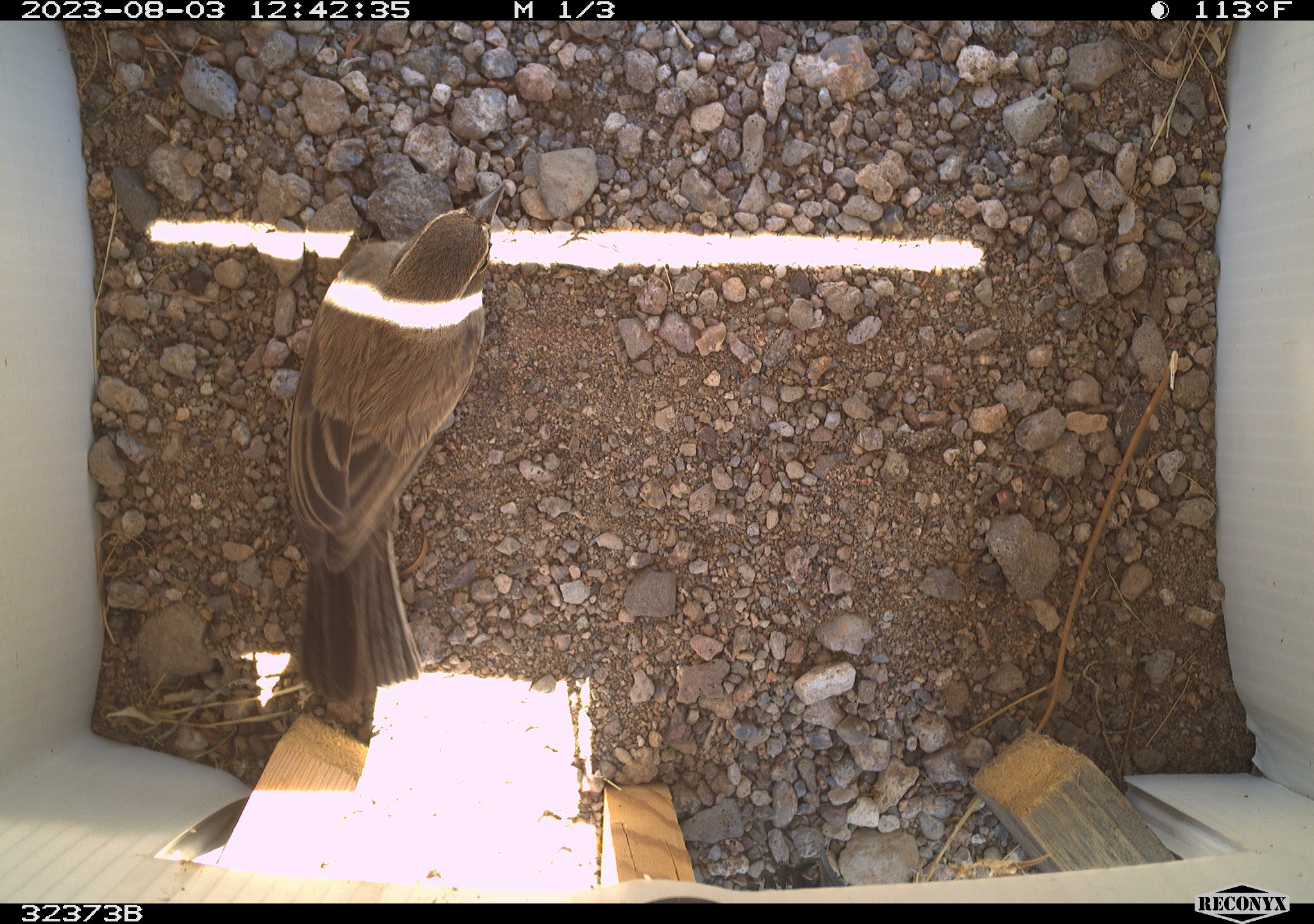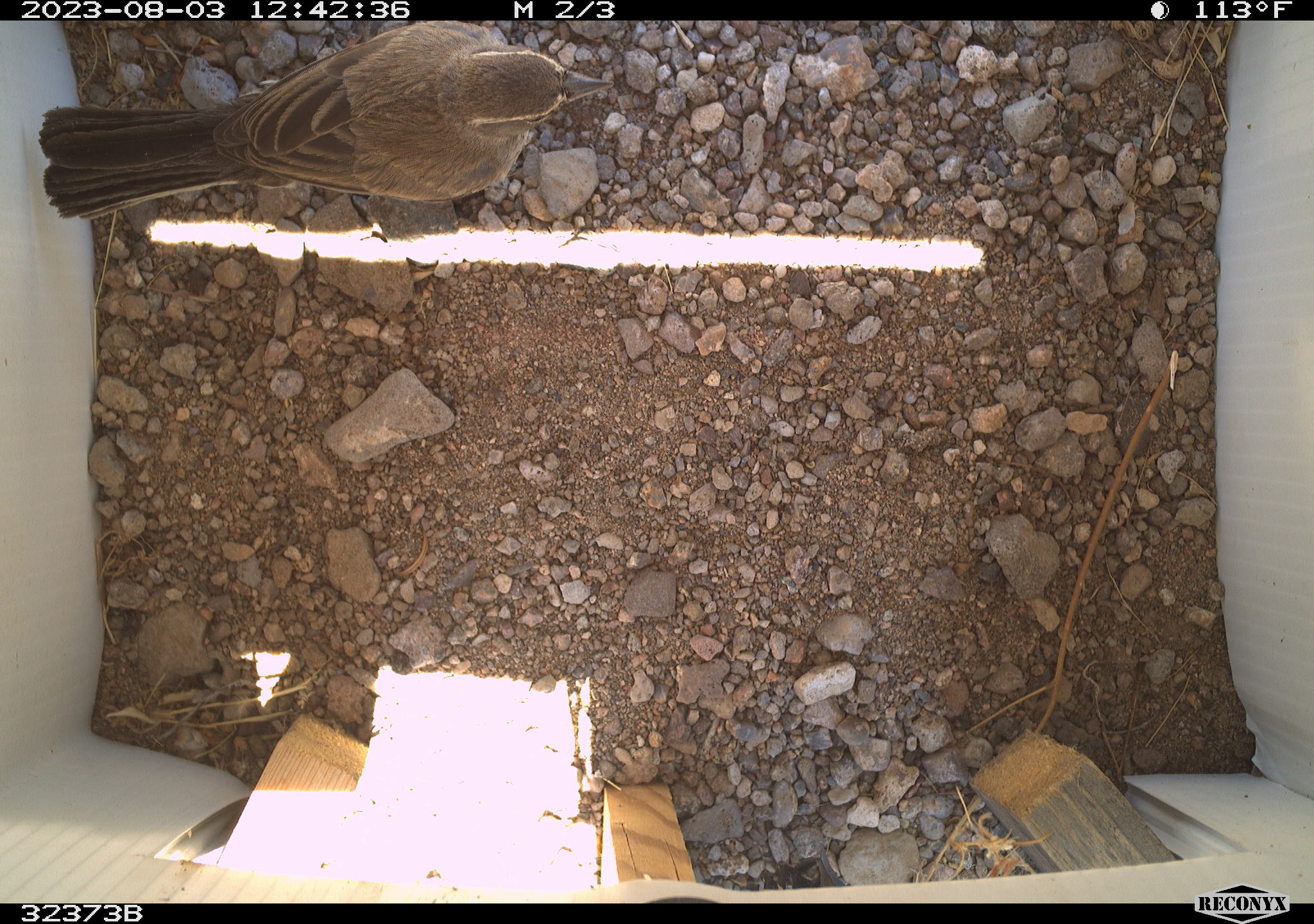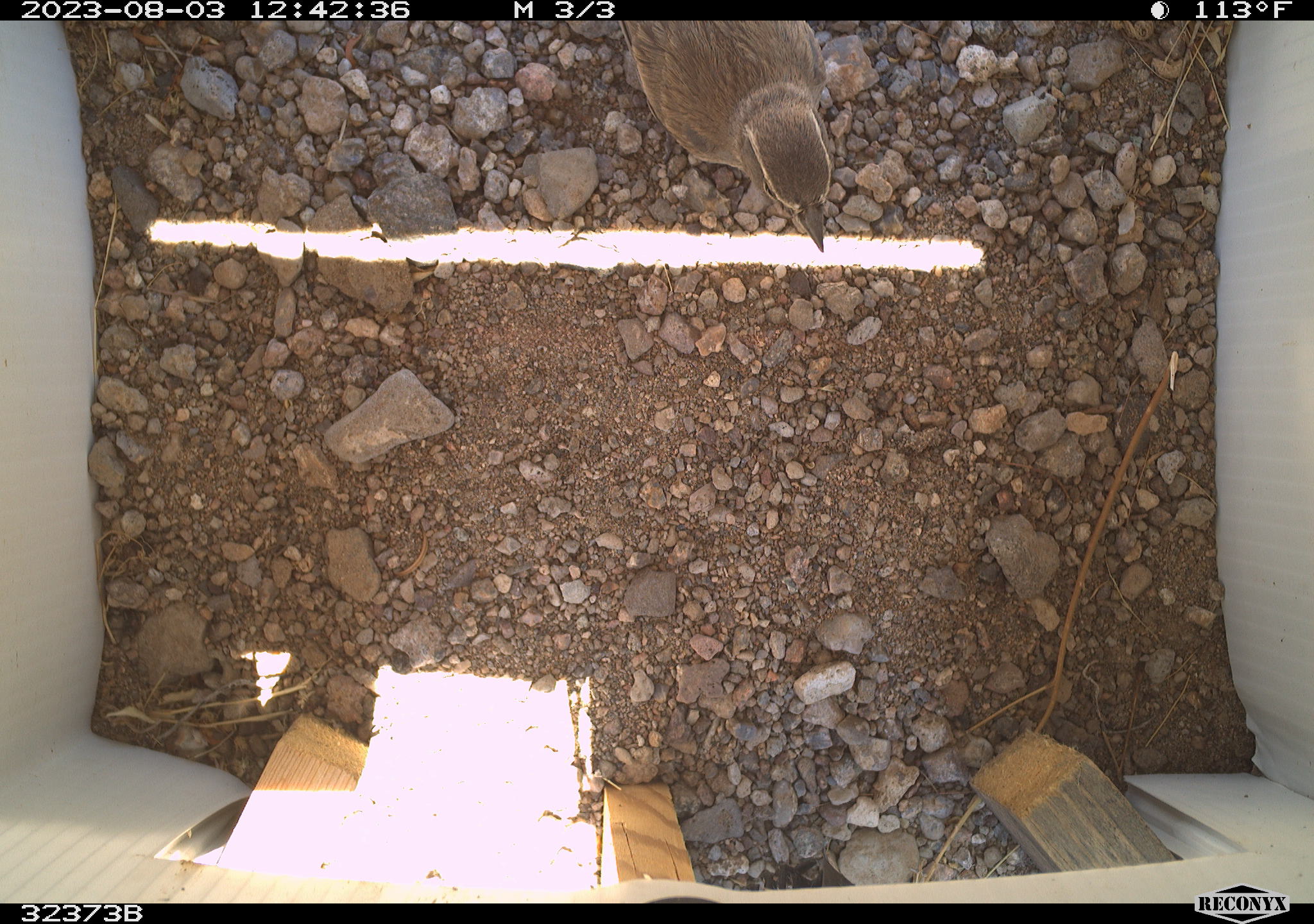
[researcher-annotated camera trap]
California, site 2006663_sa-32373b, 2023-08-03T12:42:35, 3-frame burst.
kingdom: Animalia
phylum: Chordata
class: Aves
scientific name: Aves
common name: bird